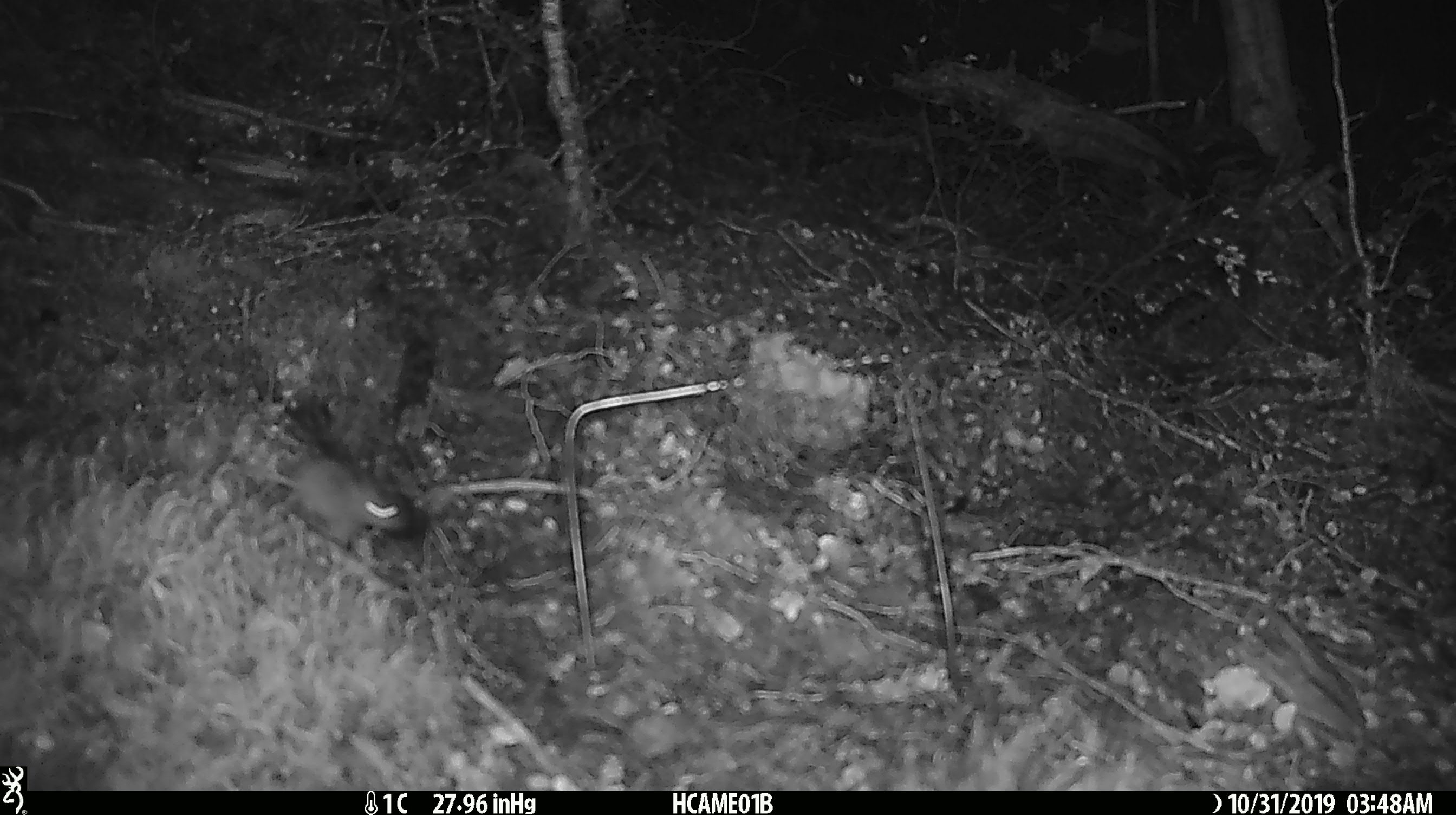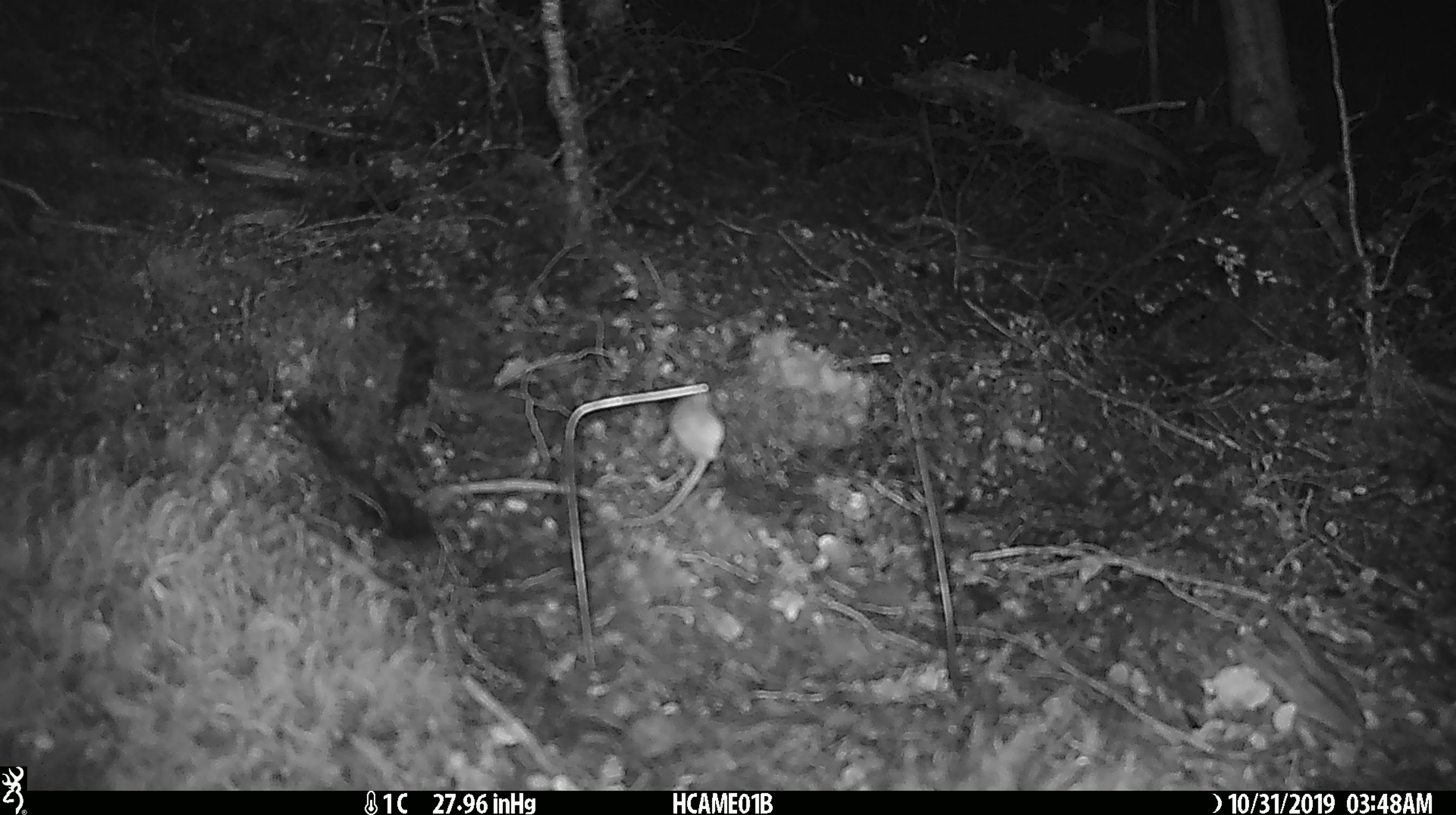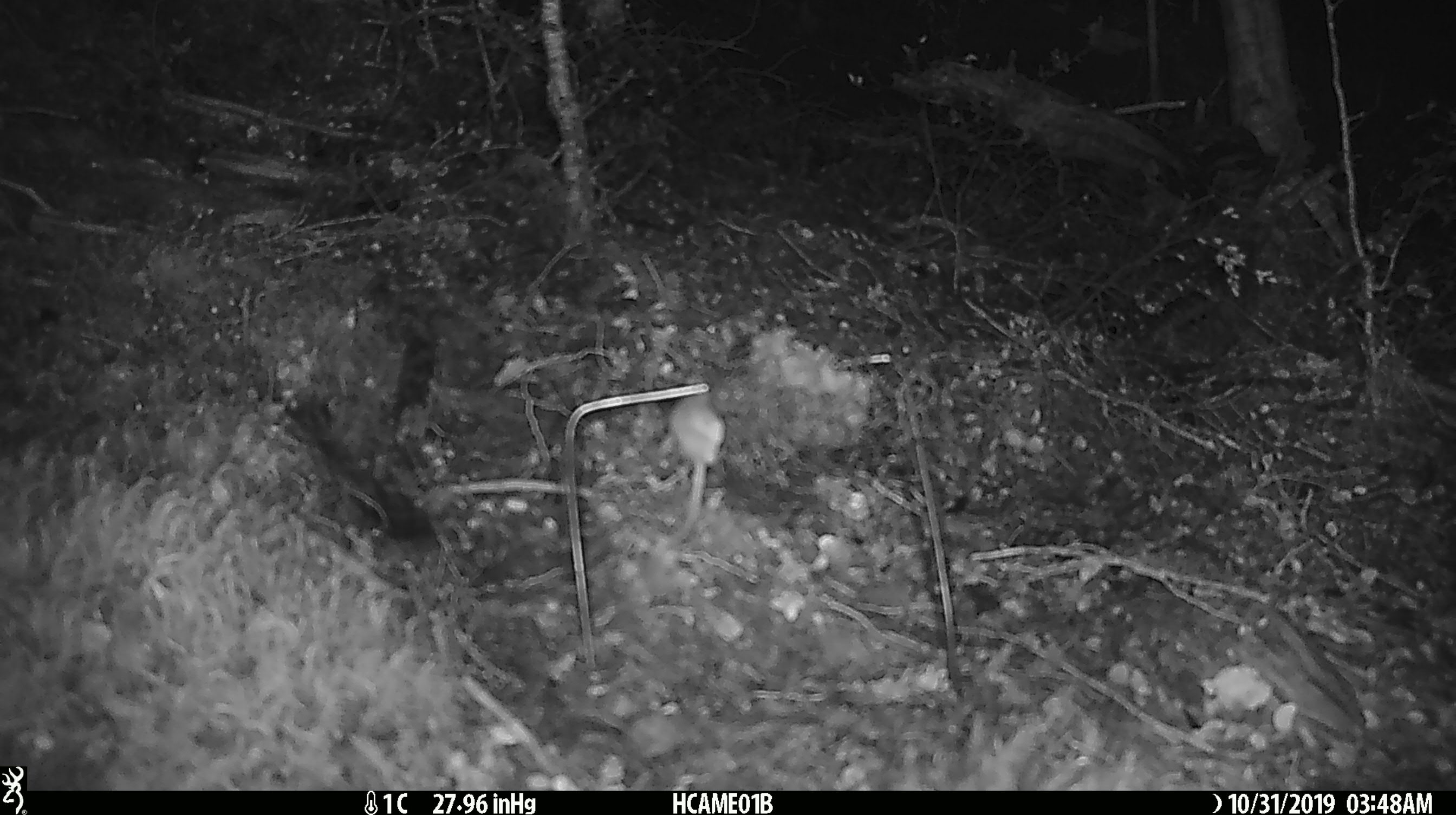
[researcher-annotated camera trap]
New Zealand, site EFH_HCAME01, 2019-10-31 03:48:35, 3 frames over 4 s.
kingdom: Animalia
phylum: Chordata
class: Mammalia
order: Rodentia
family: Muridae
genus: Mus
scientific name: Mus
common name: mouse